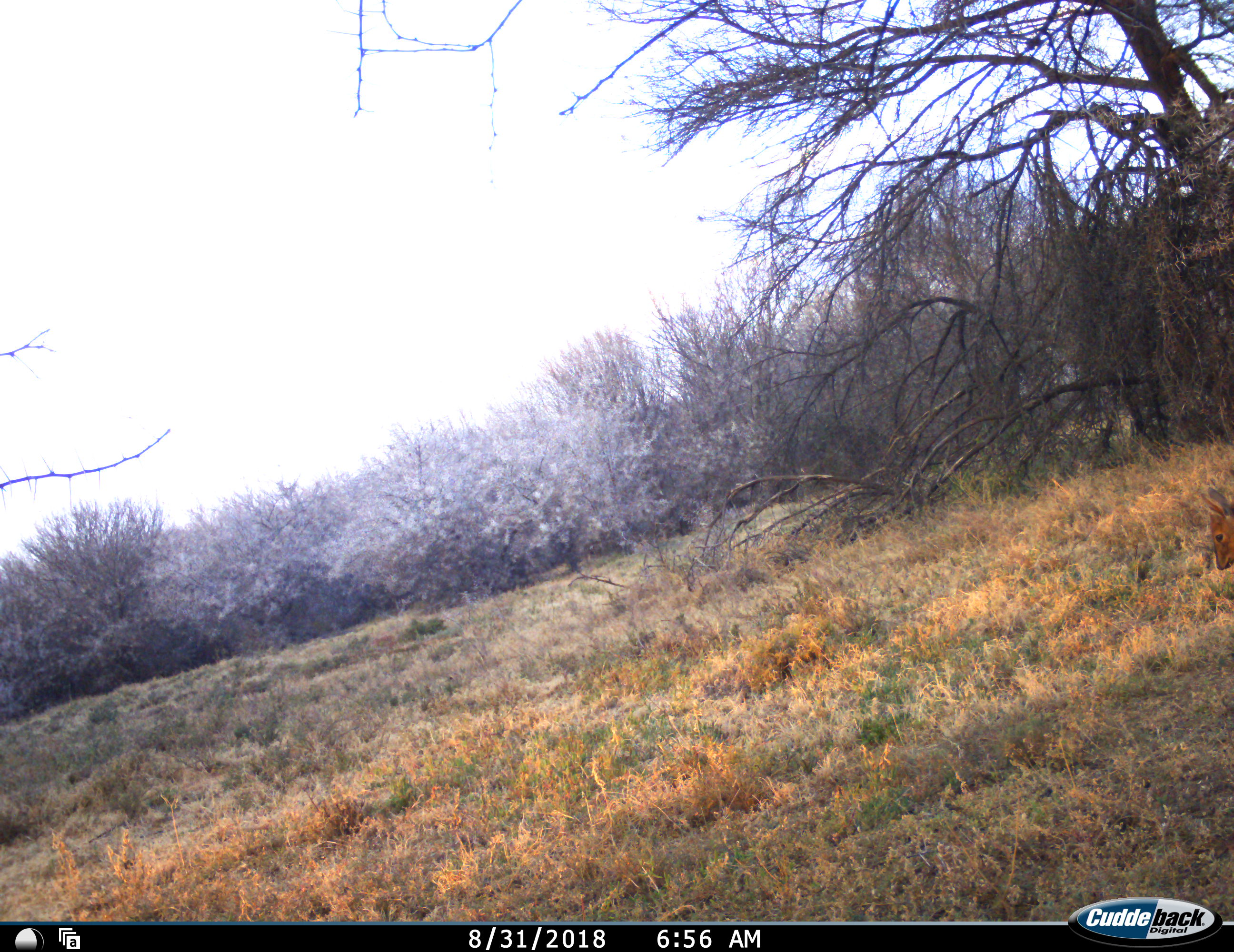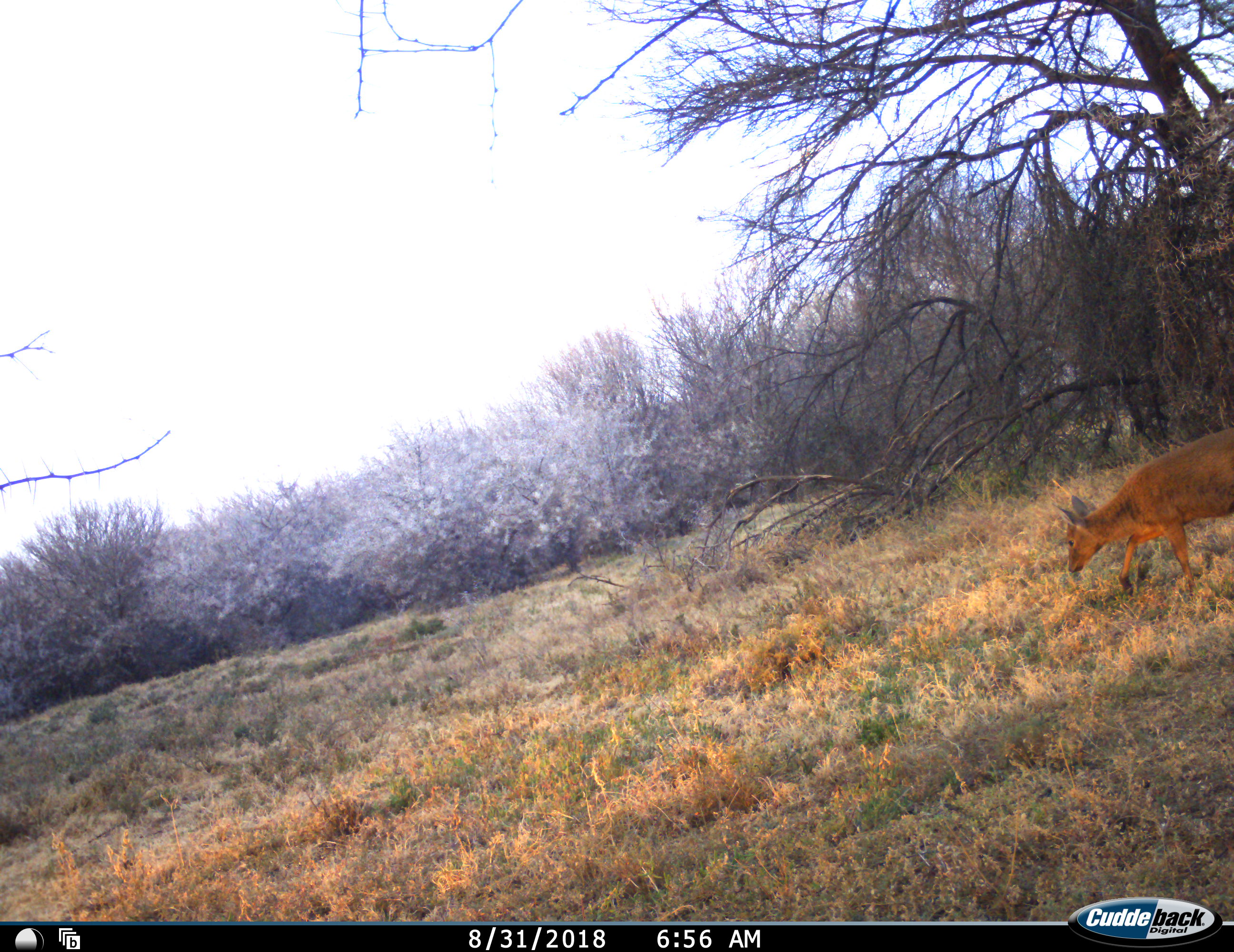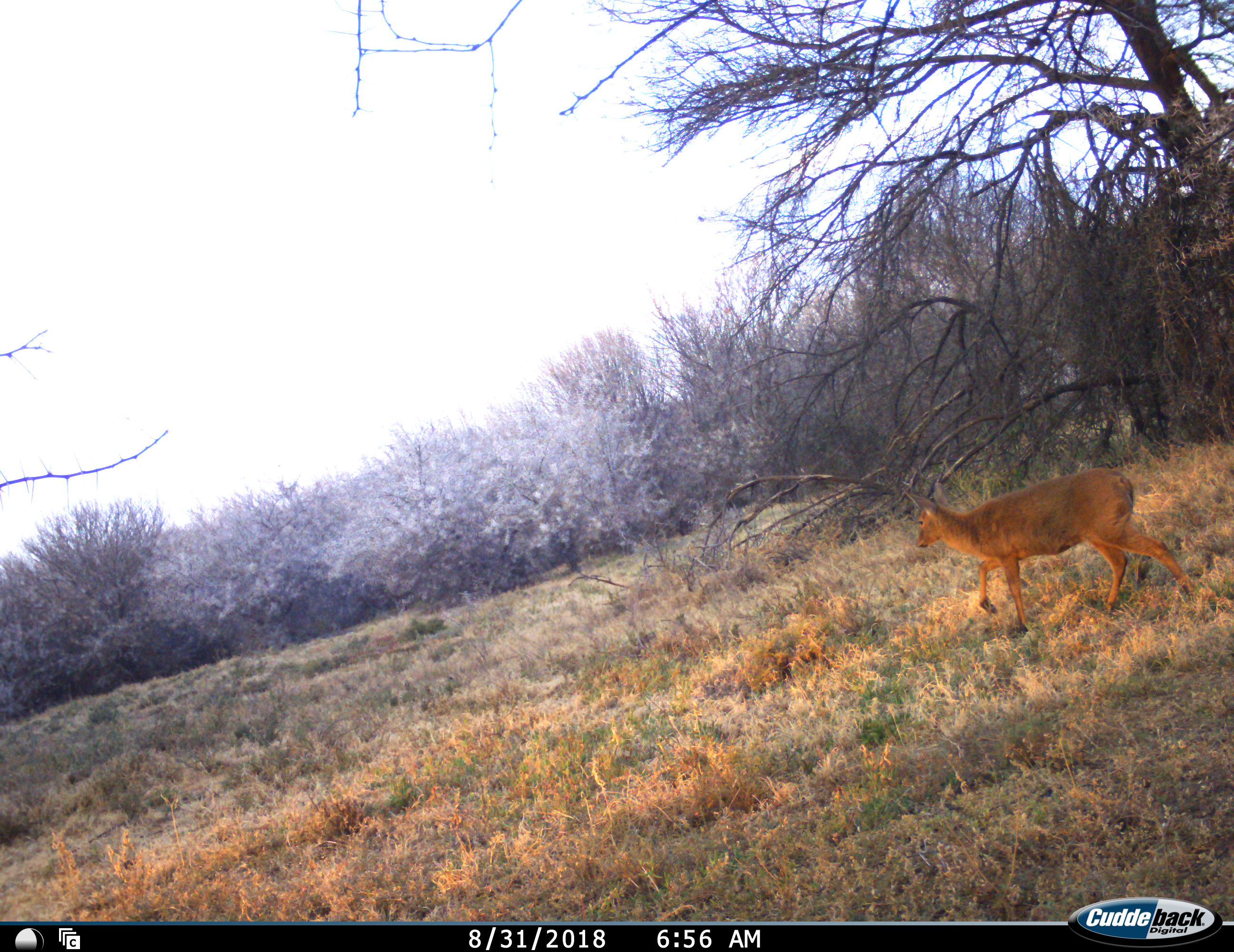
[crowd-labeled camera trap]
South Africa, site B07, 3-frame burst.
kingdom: Animalia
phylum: Chordata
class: Mammalia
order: Artiodactyla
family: Bovidae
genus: Sylvicapra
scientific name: Sylvicapra grimmia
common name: common grey duiker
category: duikercommongrey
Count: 1.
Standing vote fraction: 0%.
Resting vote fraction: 0%.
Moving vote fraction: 100%.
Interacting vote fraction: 0%.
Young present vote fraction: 0%.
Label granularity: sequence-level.